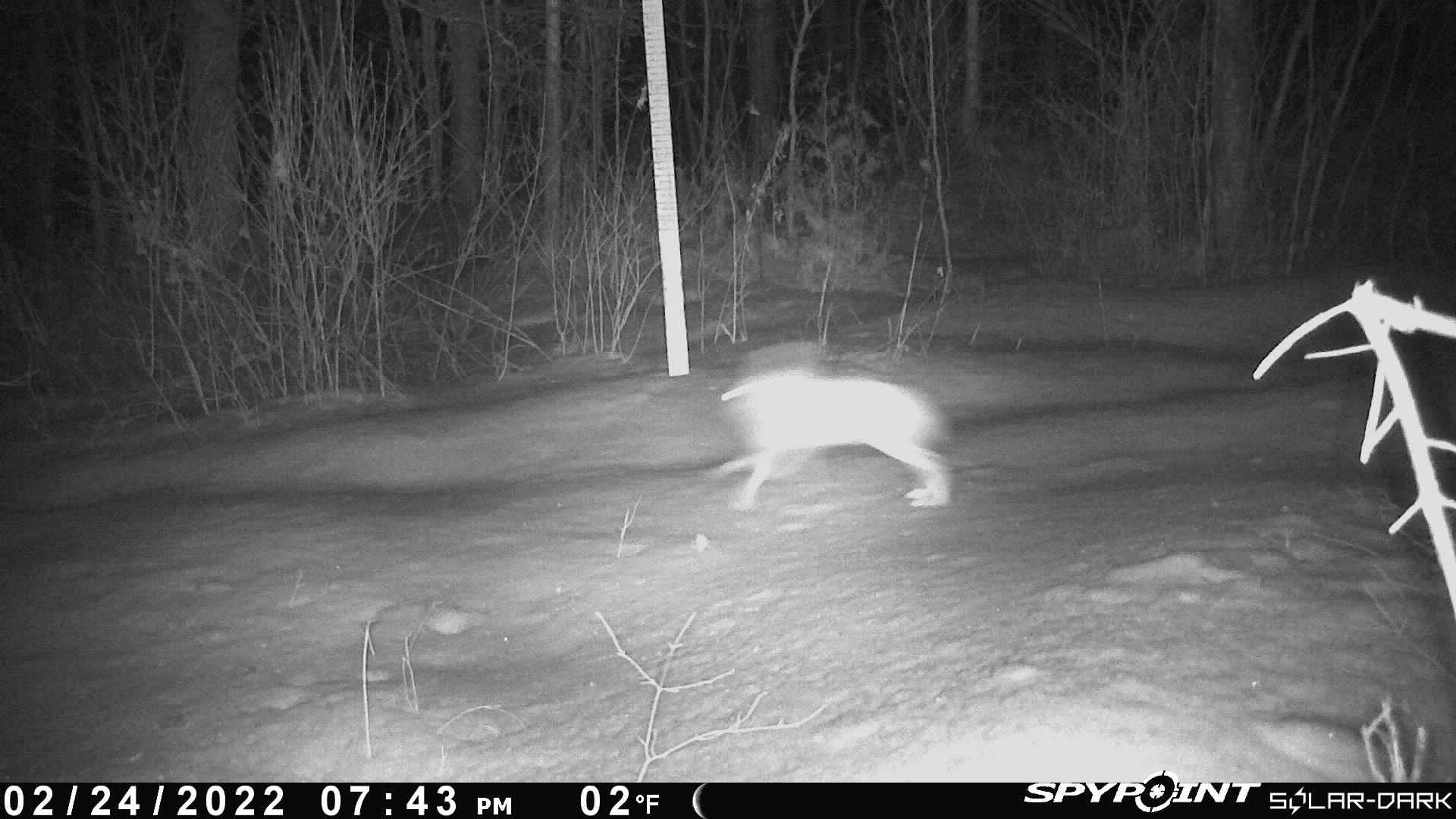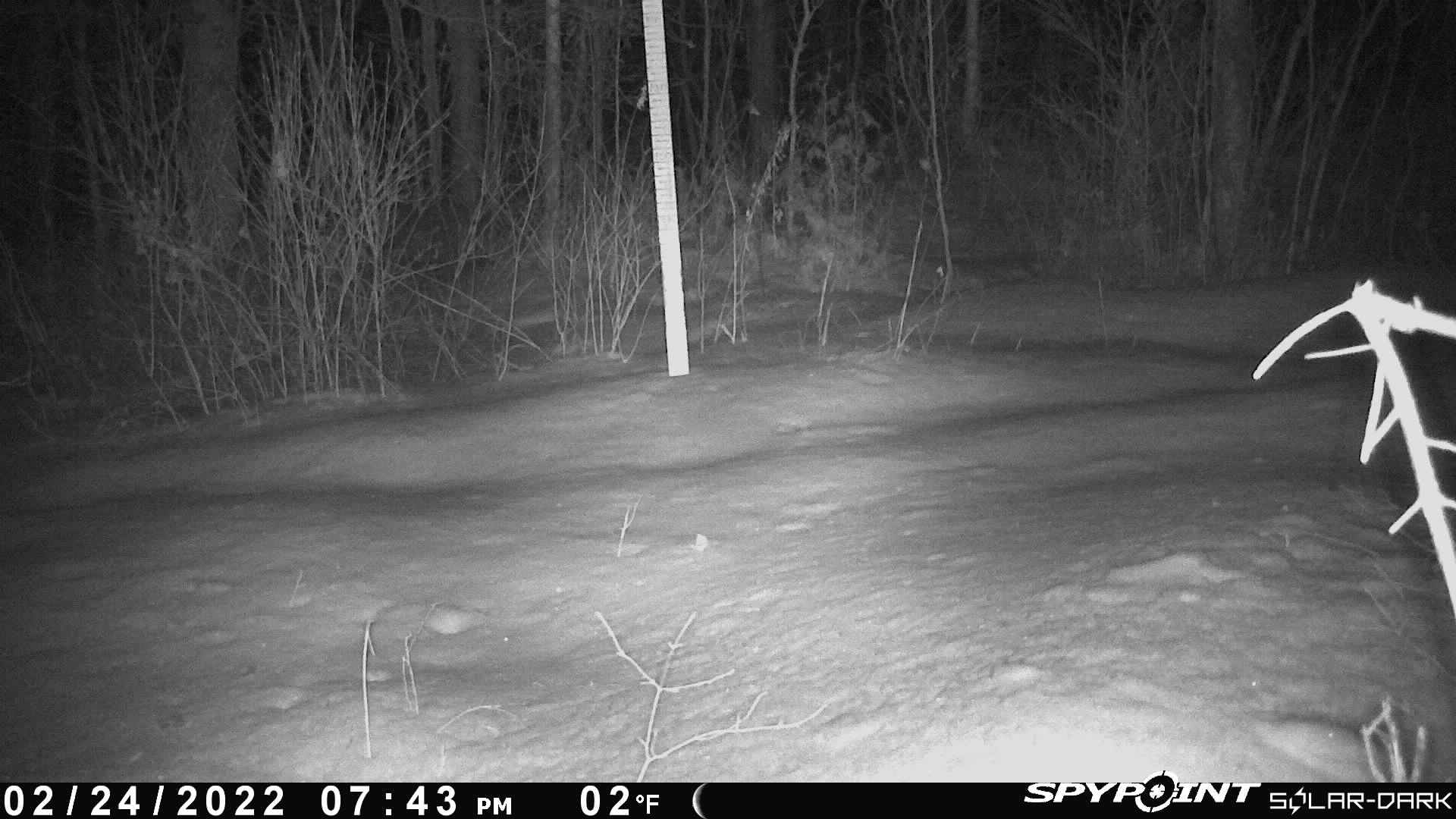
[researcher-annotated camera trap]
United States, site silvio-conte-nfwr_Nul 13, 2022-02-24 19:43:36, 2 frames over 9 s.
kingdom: Animalia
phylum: Chordata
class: Mammalia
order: Lagomorpha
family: Leporidae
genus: Lepus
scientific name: Lepus americanus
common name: snowshoe hare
Snowshoe hare (Lepus americanus).